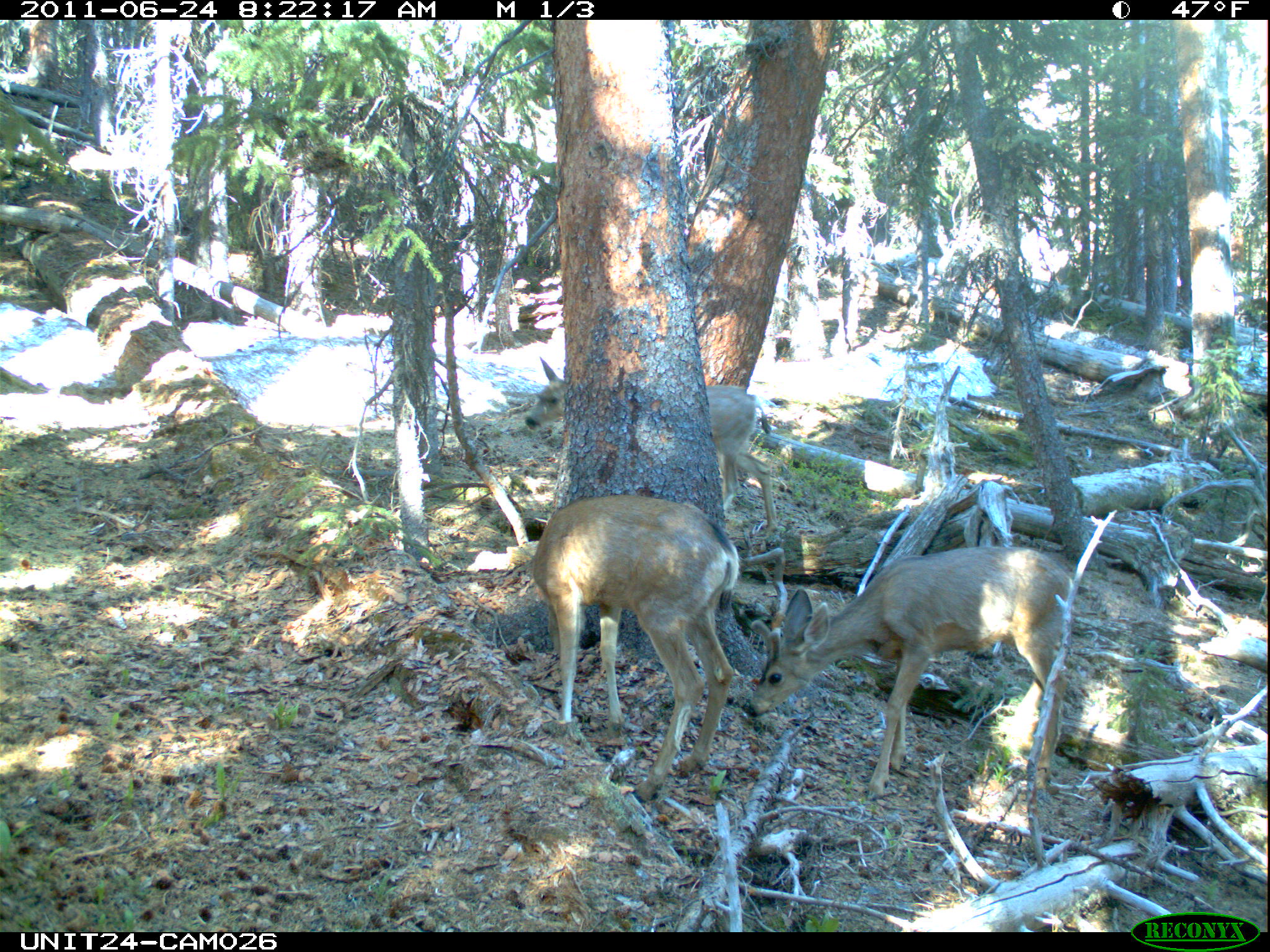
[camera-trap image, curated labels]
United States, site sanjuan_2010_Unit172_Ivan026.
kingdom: Animalia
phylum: Chordata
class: Mammalia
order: Artiodactyla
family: Cervidae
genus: Odocoileus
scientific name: Odocoileus hemionus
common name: mule deer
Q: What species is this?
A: Odocoileus hemionus (mule deer).